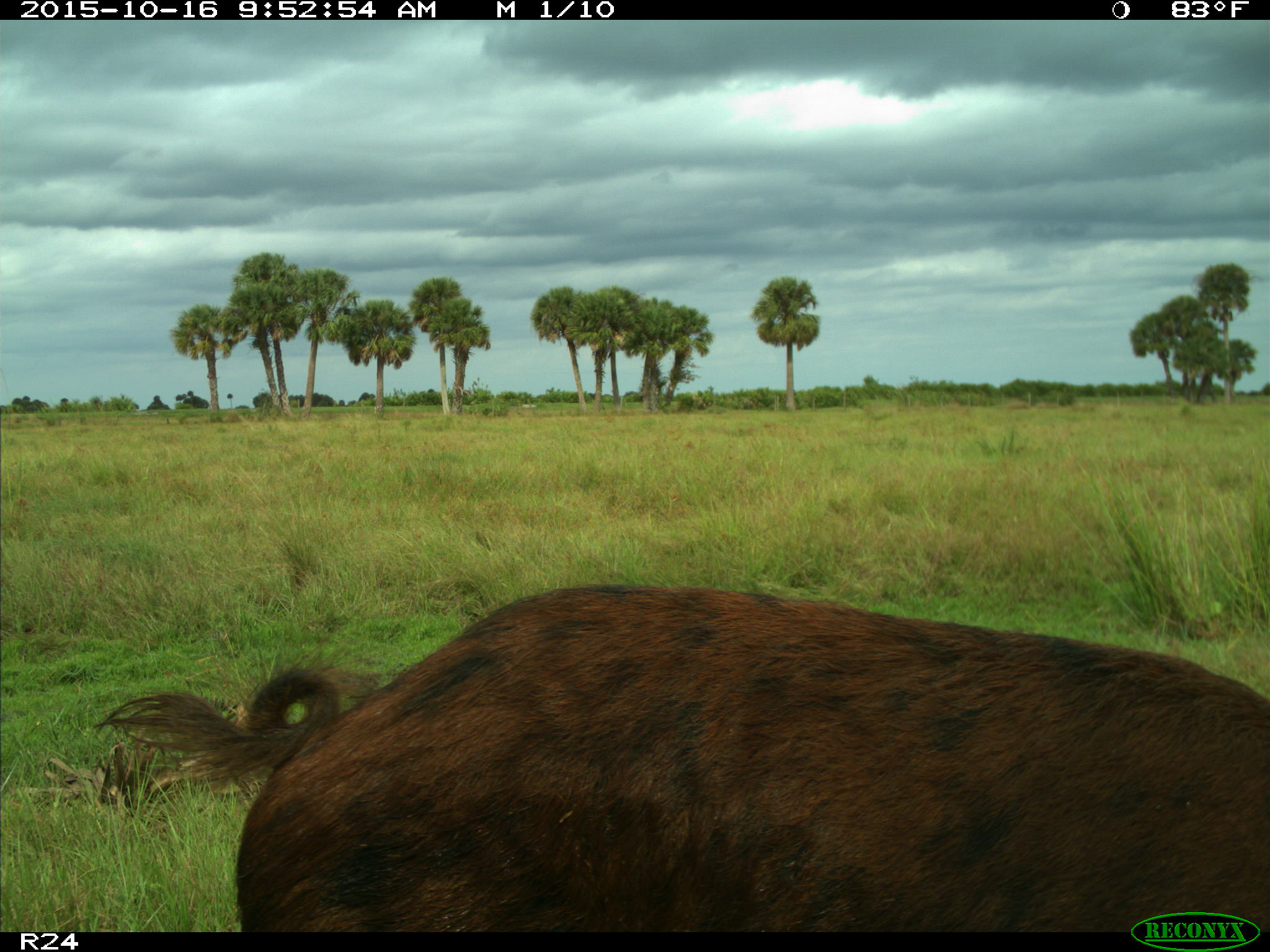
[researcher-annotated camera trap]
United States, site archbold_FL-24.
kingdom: Animalia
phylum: Chordata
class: Mammalia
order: Artiodactyla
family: Suidae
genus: Sus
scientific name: Sus scrofa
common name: wild boar